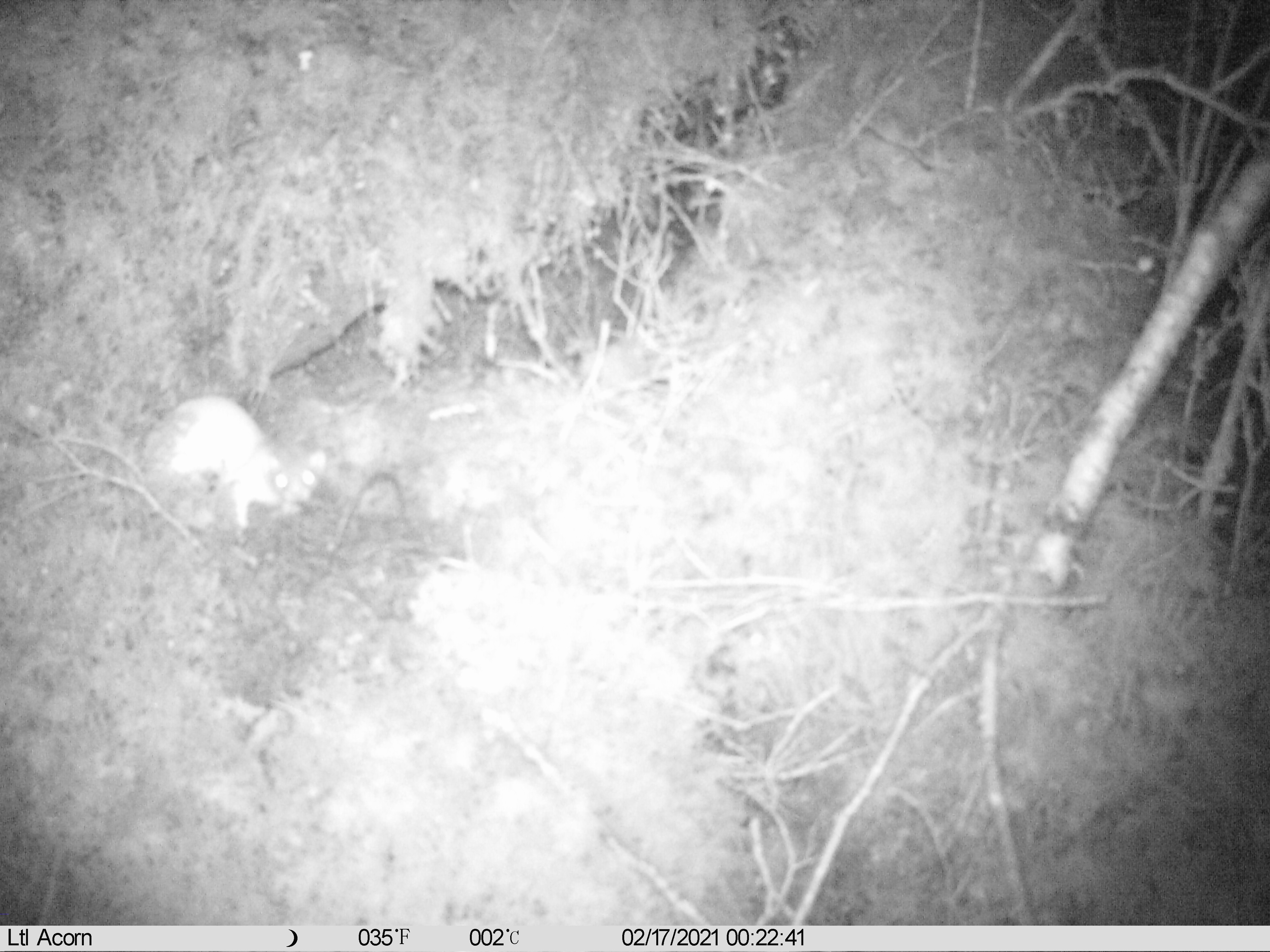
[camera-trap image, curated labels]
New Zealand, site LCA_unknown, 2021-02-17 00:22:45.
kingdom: Animalia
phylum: Chordata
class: Mammalia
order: Carnivora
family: Mustelidae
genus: Mustela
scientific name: Mustela erminea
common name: stoat